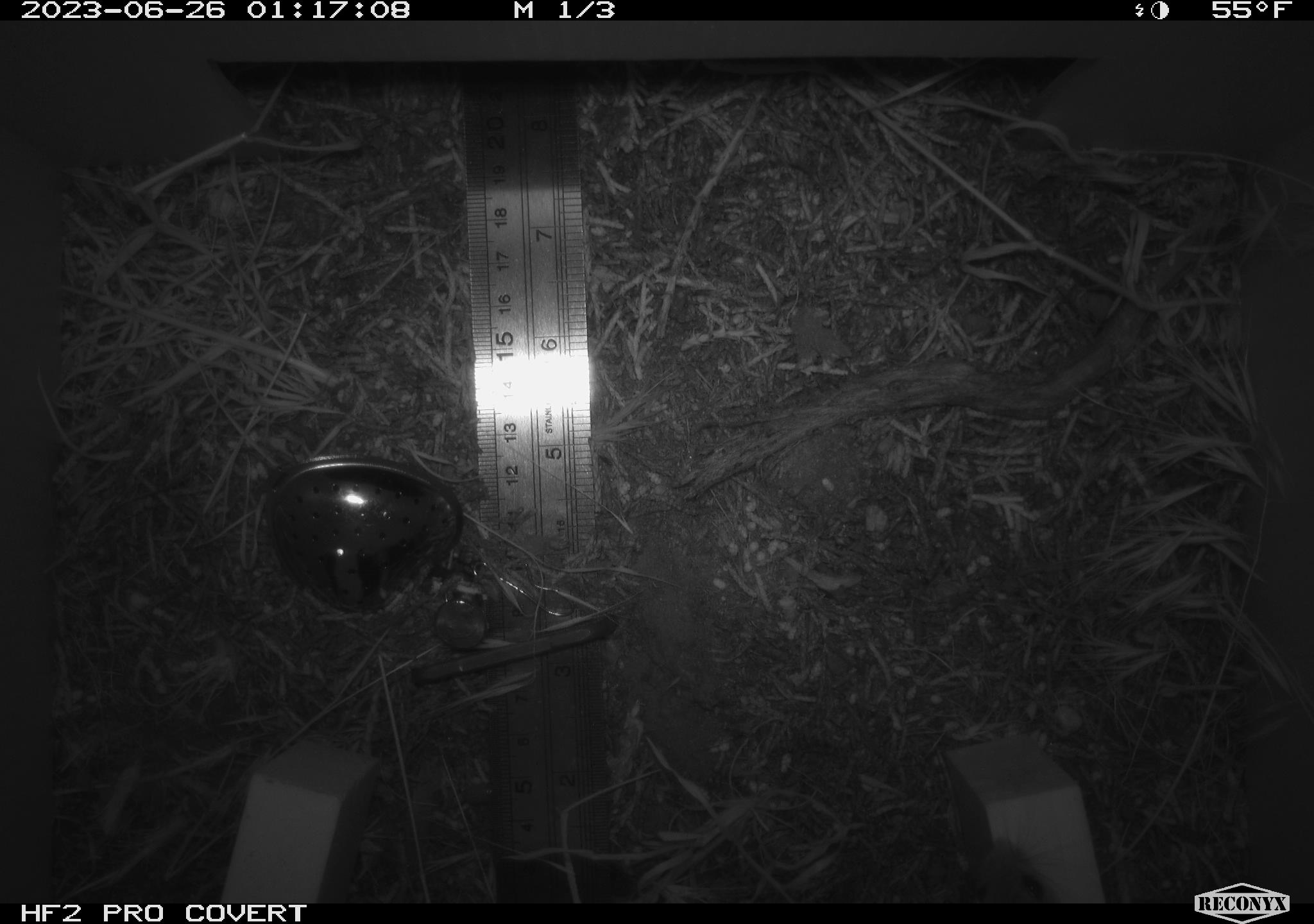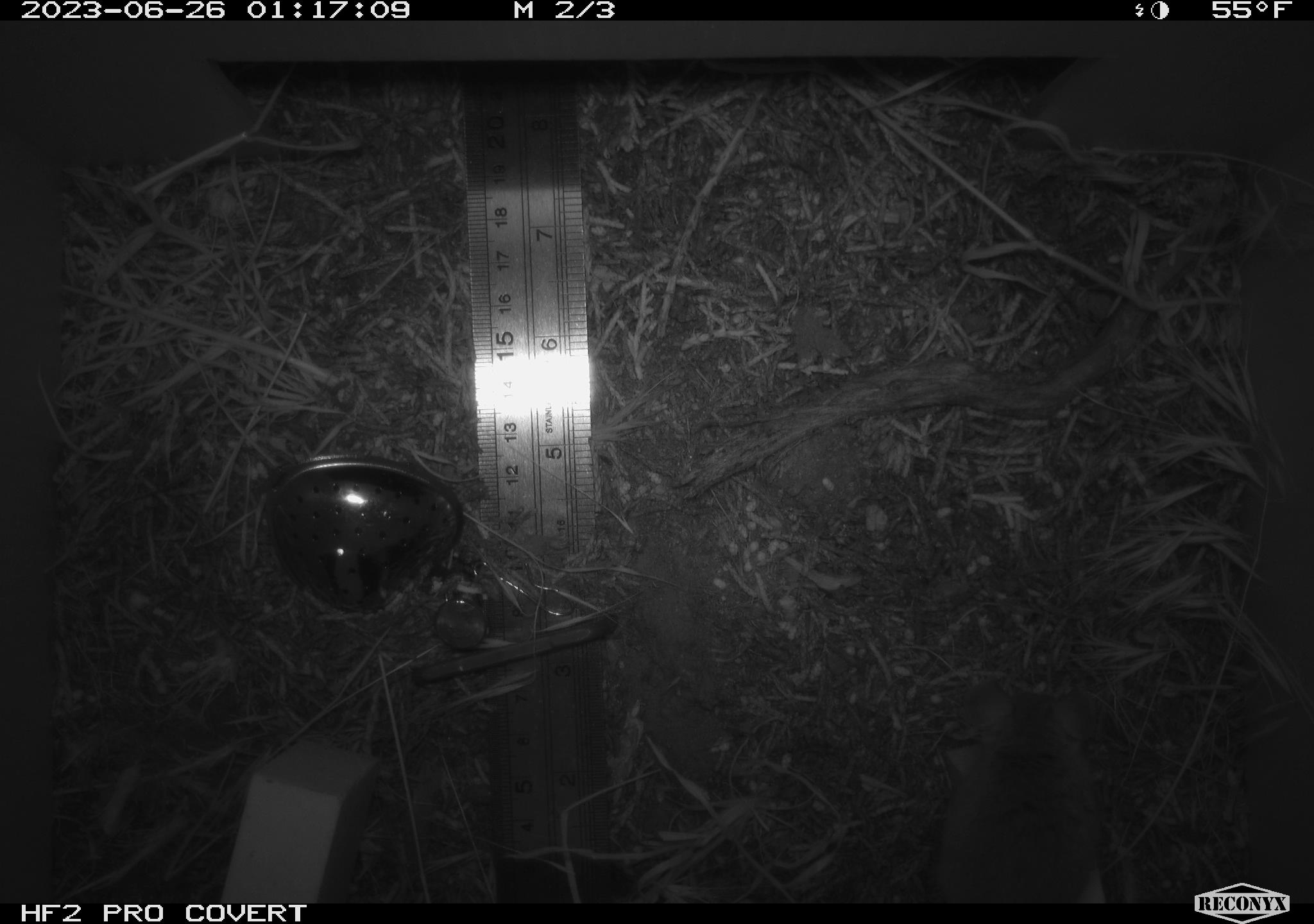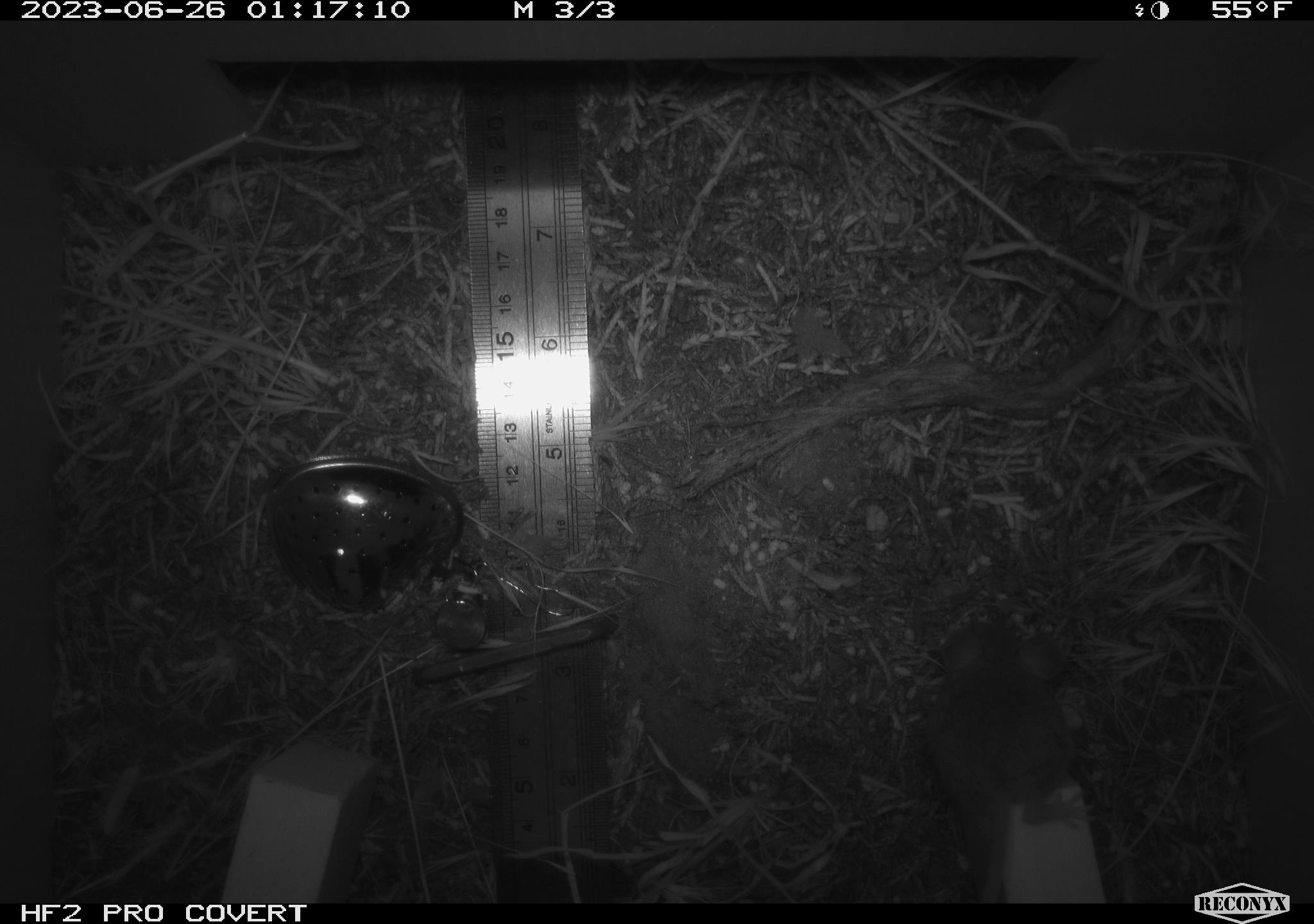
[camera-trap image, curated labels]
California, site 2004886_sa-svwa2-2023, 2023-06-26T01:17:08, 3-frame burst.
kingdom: Animalia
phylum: Chordata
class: Mammalia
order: Rodentia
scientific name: Rodentia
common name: mouse species